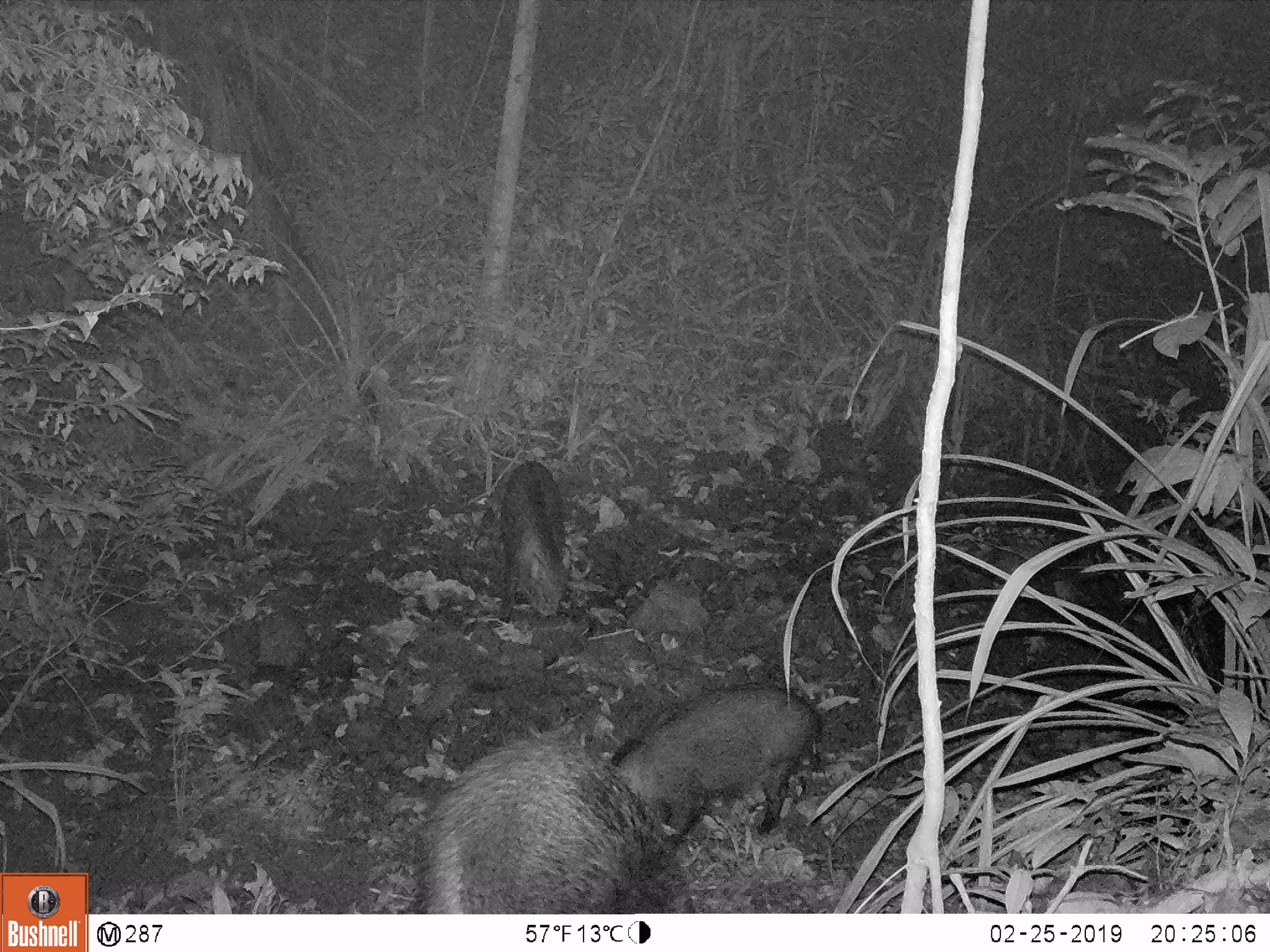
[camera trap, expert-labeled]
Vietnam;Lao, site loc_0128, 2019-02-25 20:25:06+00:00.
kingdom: Animalia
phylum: Chordata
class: Mammalia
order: Artiodactyla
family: Suidae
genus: Sus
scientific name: Sus scrofa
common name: eurasian wild pig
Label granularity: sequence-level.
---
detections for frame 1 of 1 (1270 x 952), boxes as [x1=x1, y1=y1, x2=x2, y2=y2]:
eurasian wild pig: [x1=421, y1=728, x2=695, y2=914]; [x1=609, y1=683, x2=821, y2=844]; [x1=498, y1=461, x2=569, y2=625]